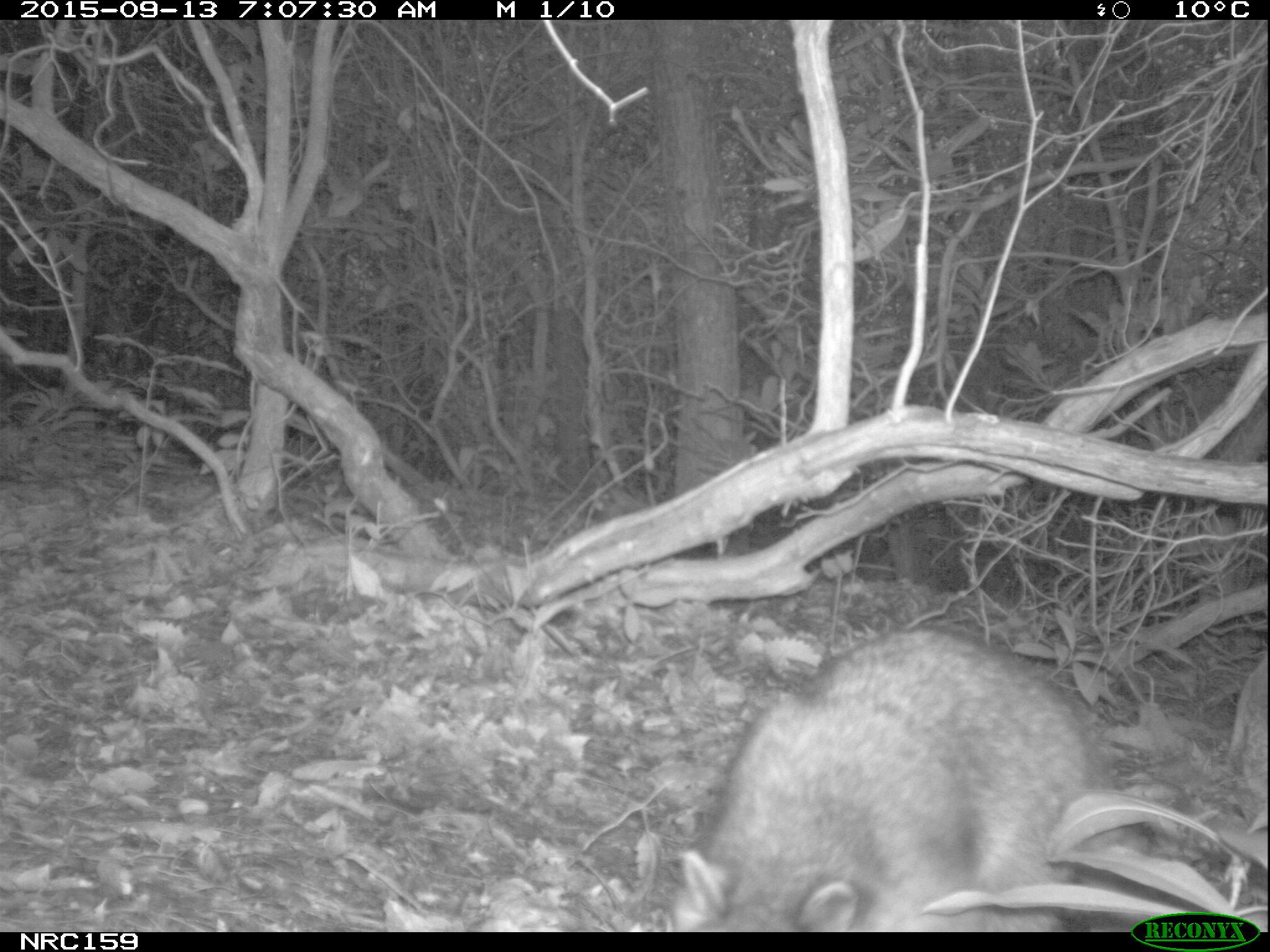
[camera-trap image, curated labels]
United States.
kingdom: Animalia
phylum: Chordata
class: Mammalia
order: Carnivora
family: Procyonidae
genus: Procyon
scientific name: Procyon lotor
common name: northern raccoon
Northern Raccoon (Procyon lotor).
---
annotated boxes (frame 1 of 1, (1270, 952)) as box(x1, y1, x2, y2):
Northern Raccoon: box(667, 610, 1139, 934)